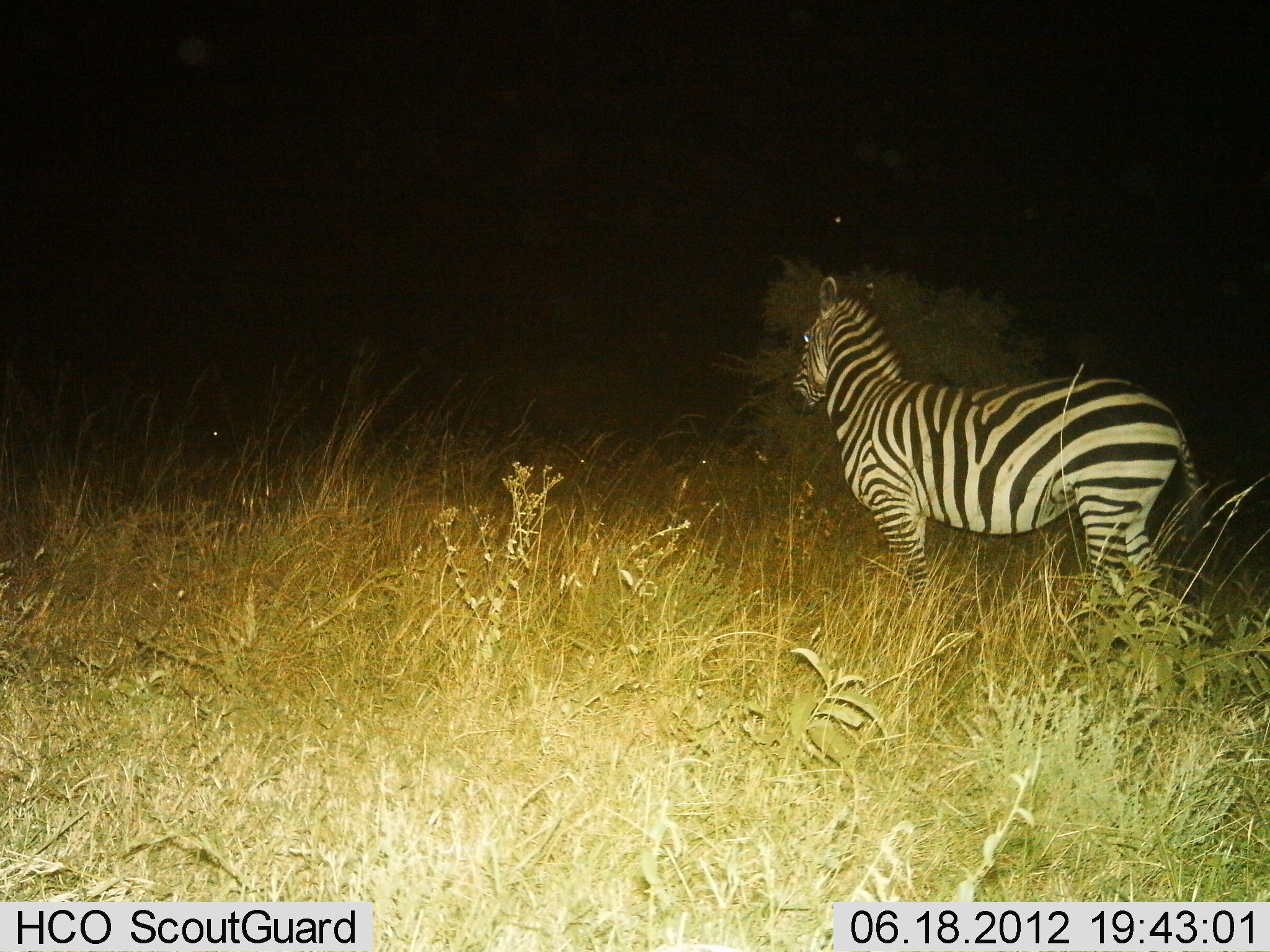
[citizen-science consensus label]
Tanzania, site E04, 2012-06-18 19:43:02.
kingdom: Animalia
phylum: Chordata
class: Mammalia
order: Perissodactyla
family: Equidae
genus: Equus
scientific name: Equus quagga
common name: plains zebra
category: zebra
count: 1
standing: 100%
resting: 0%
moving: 9%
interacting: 0%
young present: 0%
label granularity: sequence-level